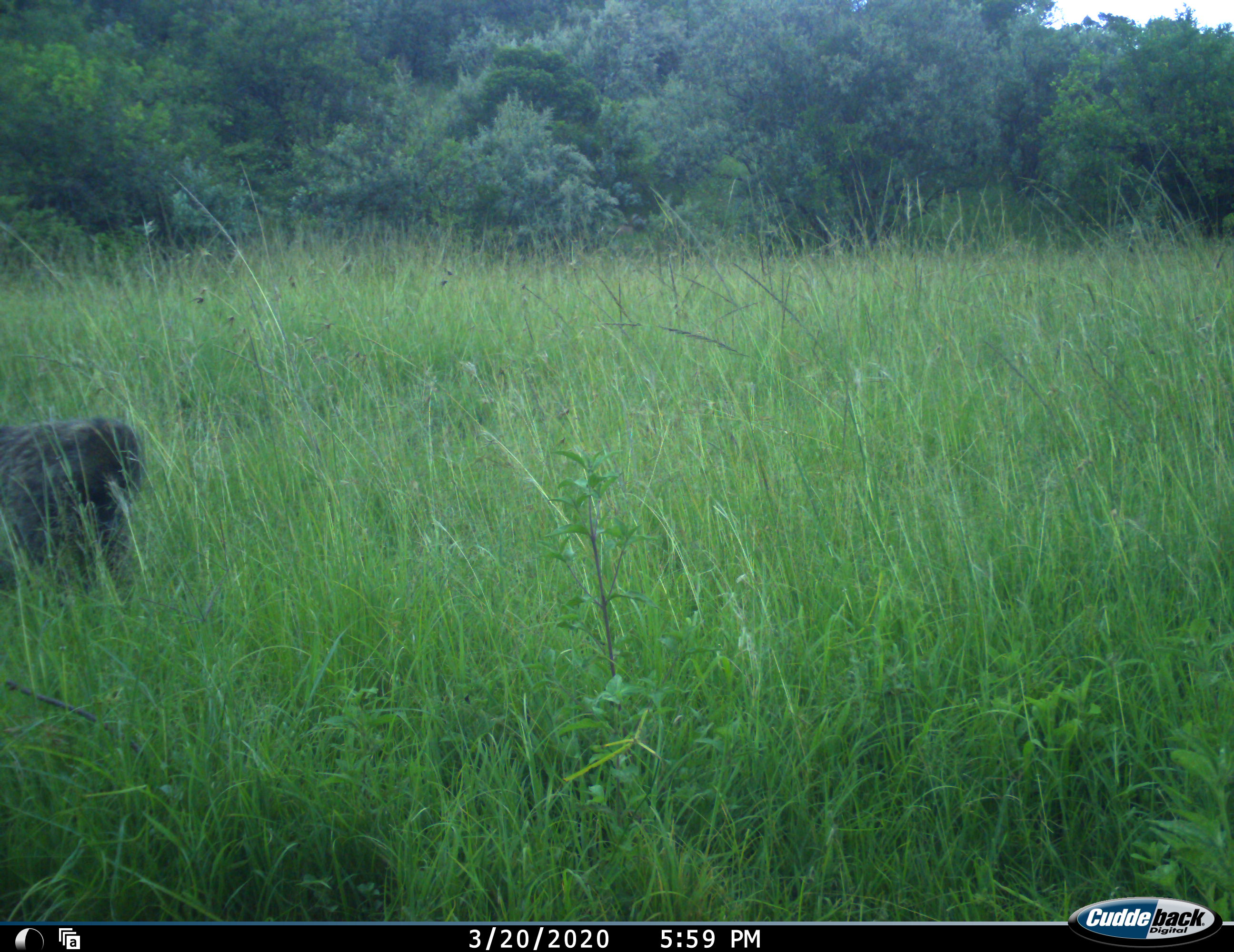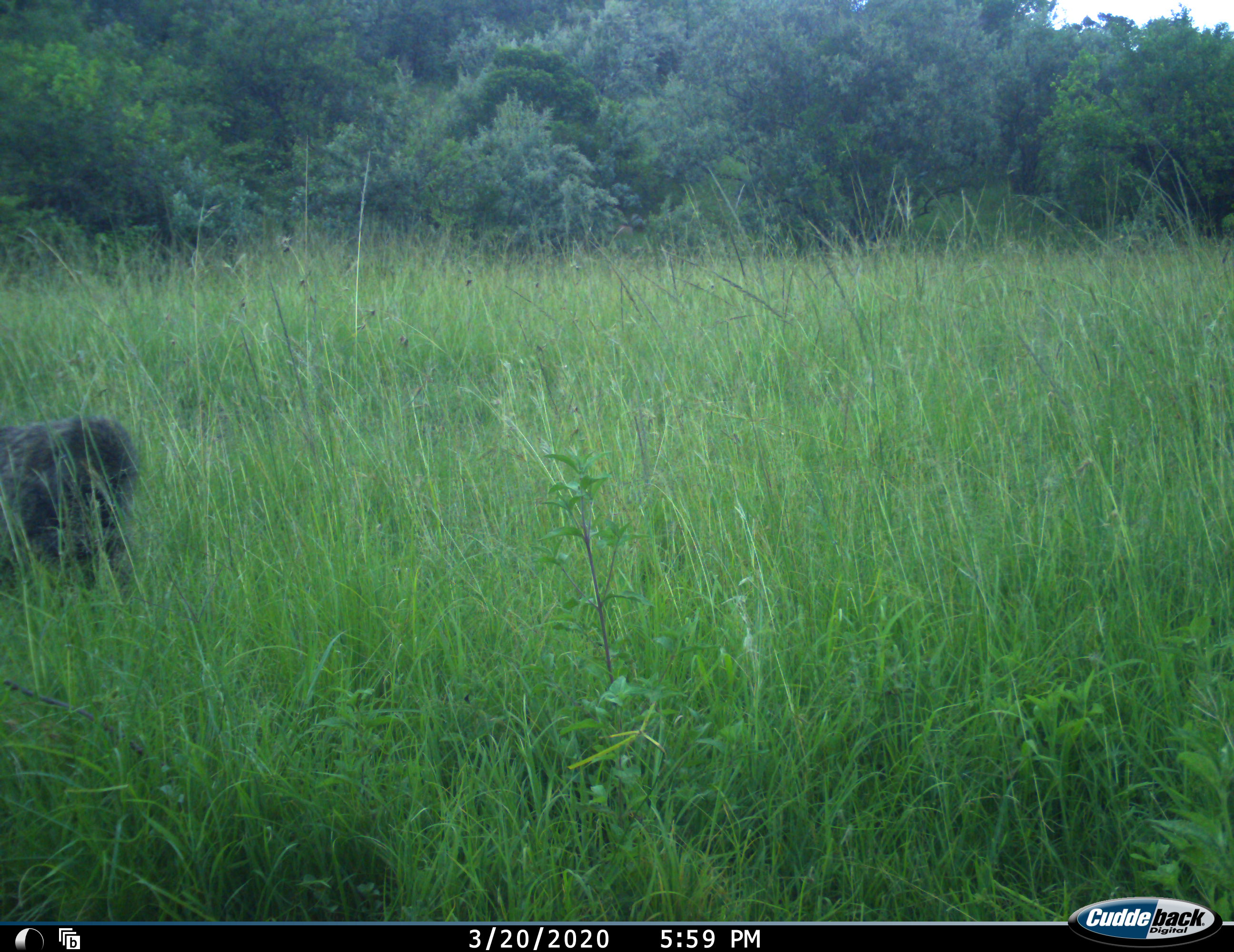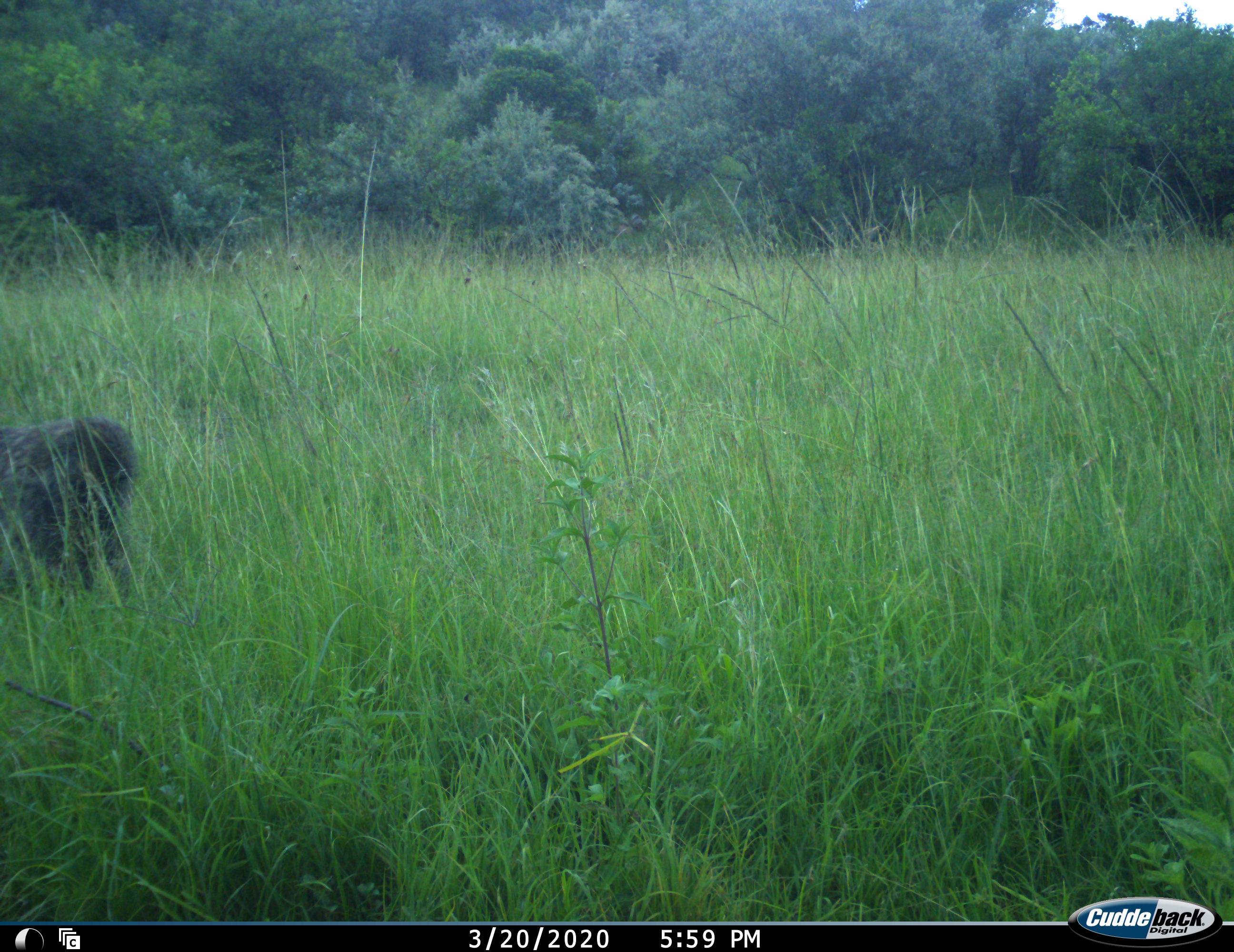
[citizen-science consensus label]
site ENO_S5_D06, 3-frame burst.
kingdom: Animalia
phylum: Chordata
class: Mammalia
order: Primates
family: Cercopithecidae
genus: Papio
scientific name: Papio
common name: baboon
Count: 1.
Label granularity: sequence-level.